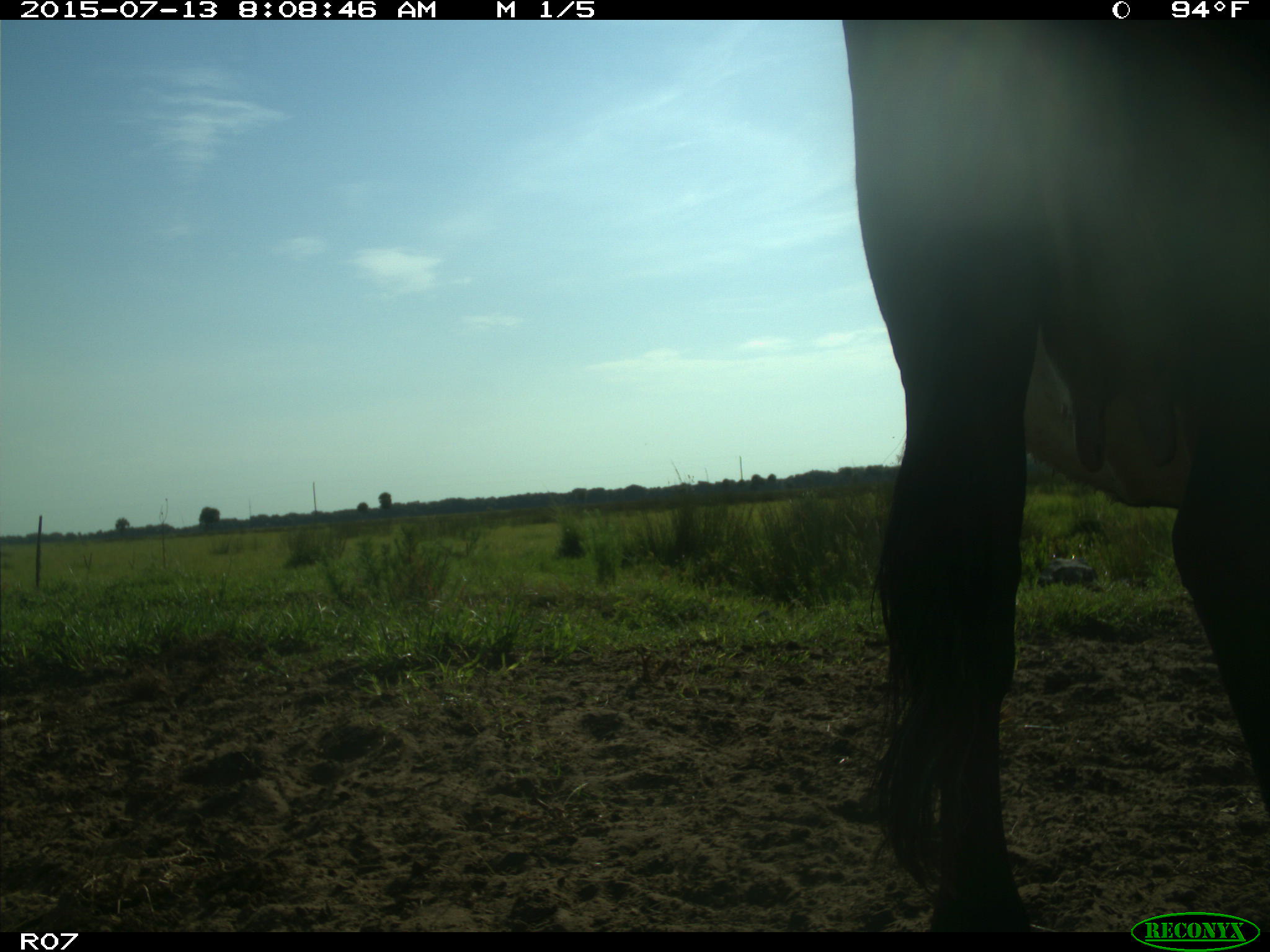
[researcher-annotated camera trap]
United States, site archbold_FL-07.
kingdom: Animalia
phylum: Chordata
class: Mammalia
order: Artiodactyla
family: Bovidae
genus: Bos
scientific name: Bos taurus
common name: domestic cow